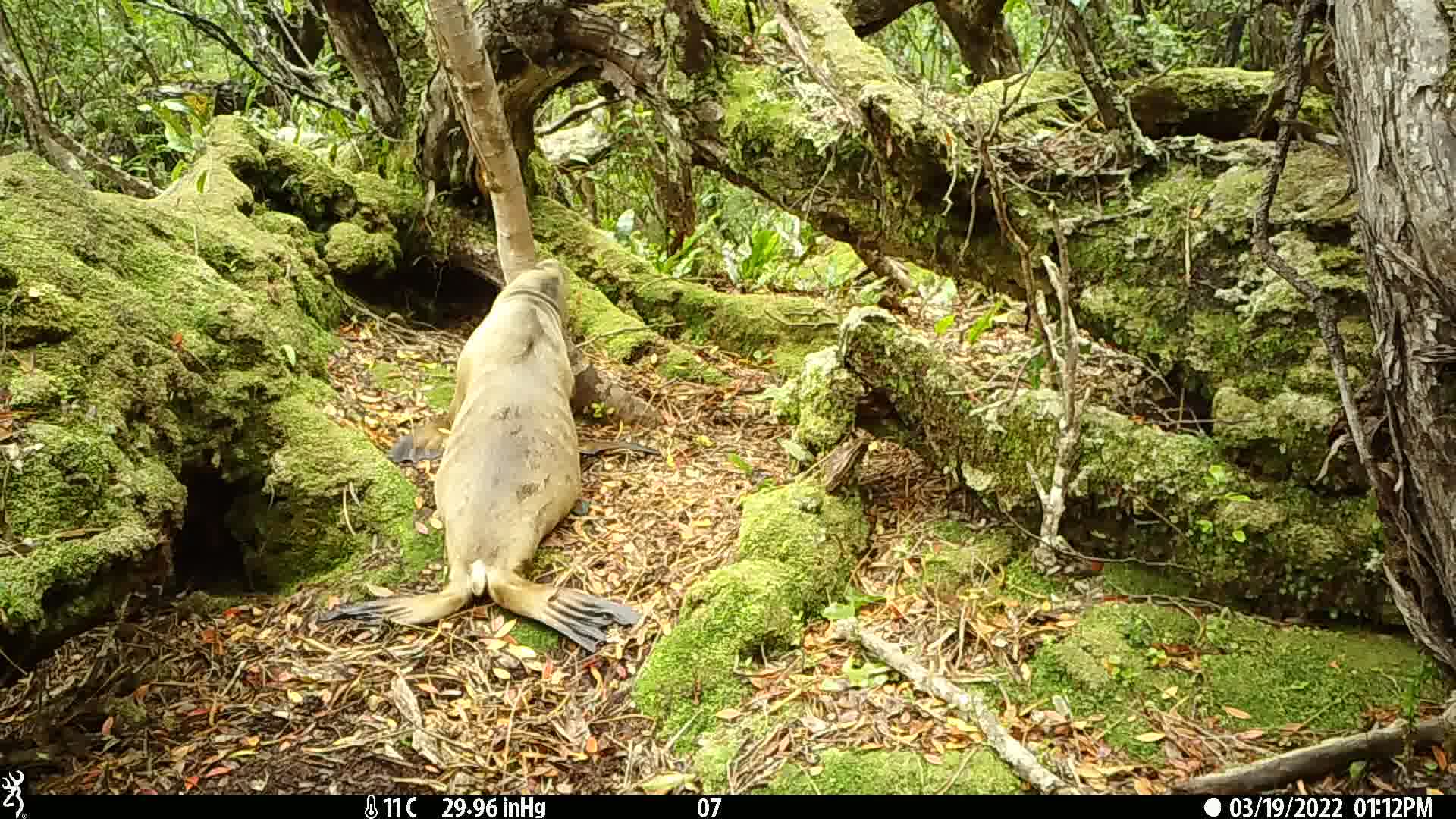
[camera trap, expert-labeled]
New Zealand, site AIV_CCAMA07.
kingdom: Animalia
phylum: Chordata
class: Mammalia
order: Carnivora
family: Otariidae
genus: Phocarctos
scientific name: Phocarctos hookeri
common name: new zealand sea lion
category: sealion